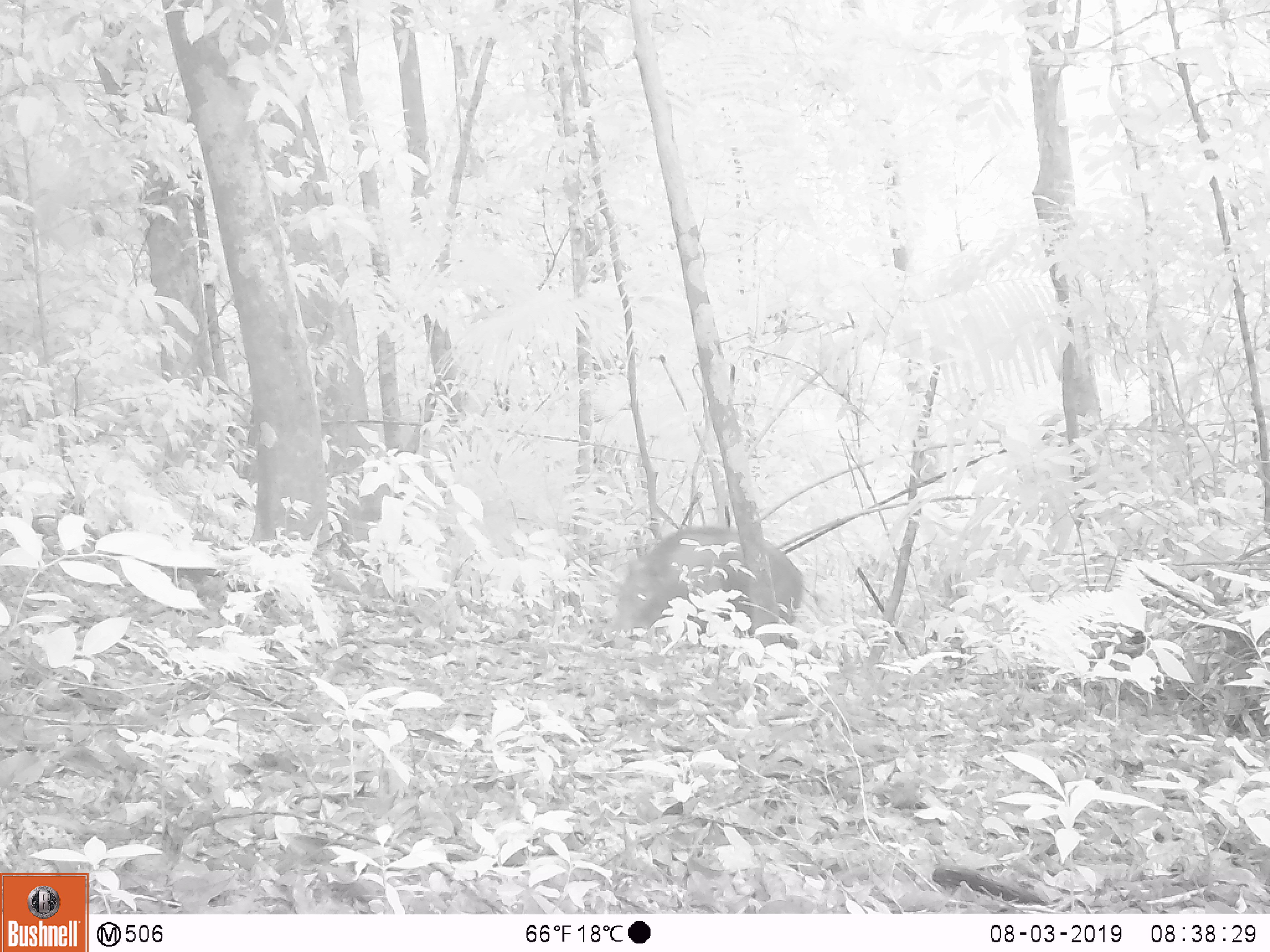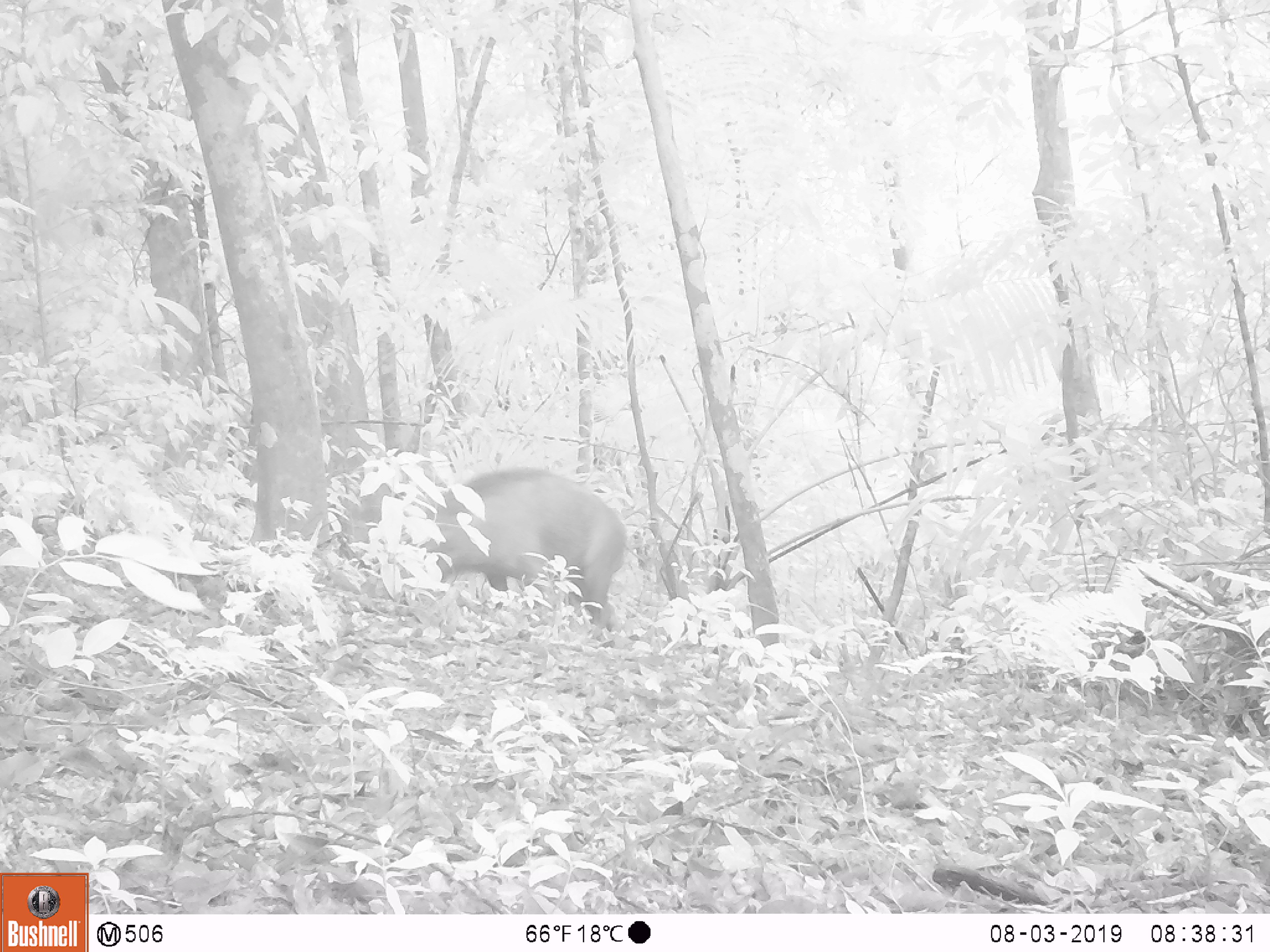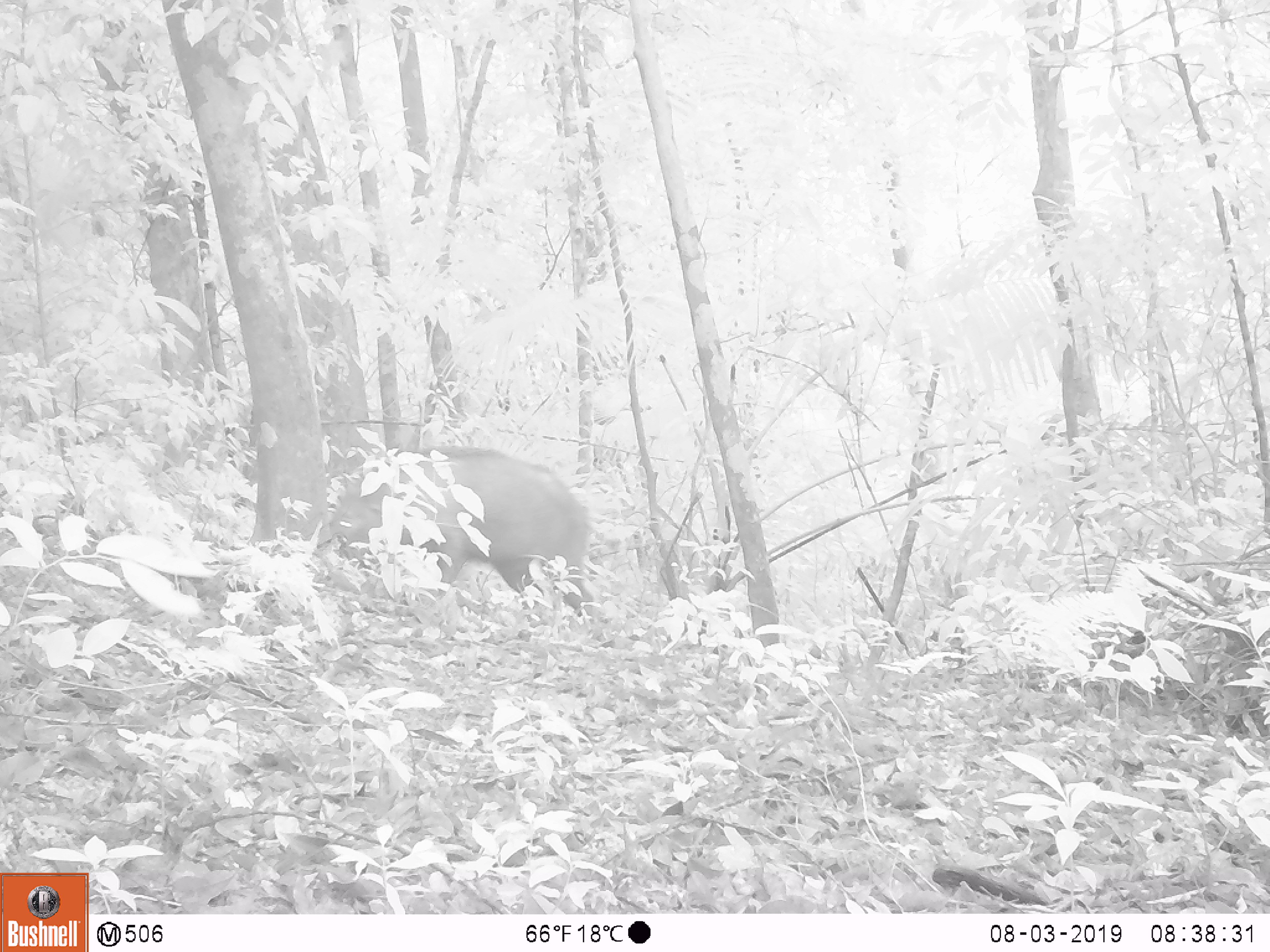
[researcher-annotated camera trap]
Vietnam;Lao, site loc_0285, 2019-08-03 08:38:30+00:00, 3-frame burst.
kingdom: Animalia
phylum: Chordata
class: Mammalia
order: Artiodactyla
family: Suidae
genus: Sus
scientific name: Sus scrofa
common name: eurasian wild pig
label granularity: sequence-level